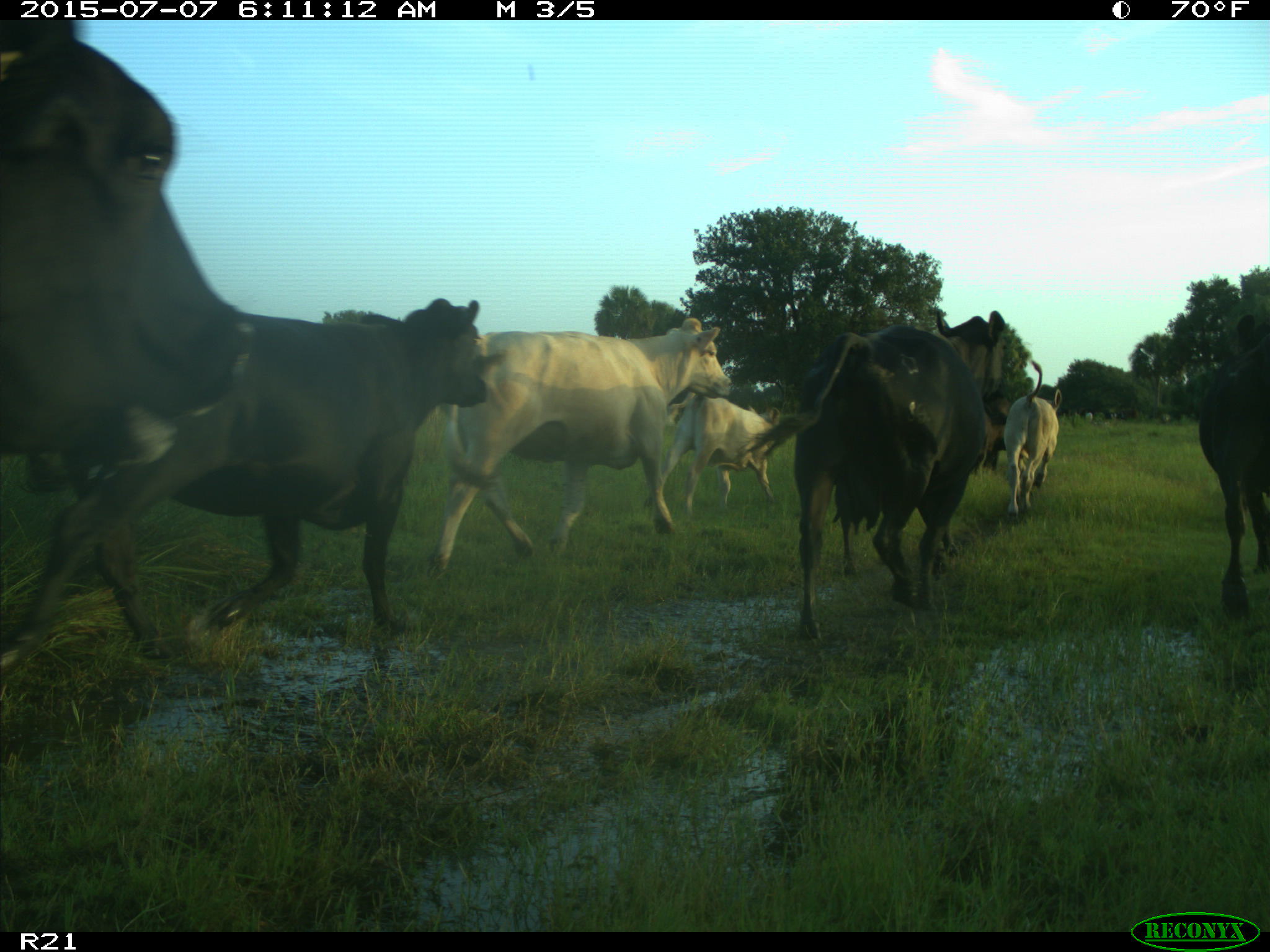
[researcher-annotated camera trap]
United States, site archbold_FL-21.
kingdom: Animalia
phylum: Chordata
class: Mammalia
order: Artiodactyla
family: Bovidae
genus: Bos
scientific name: Bos taurus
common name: domestic cow